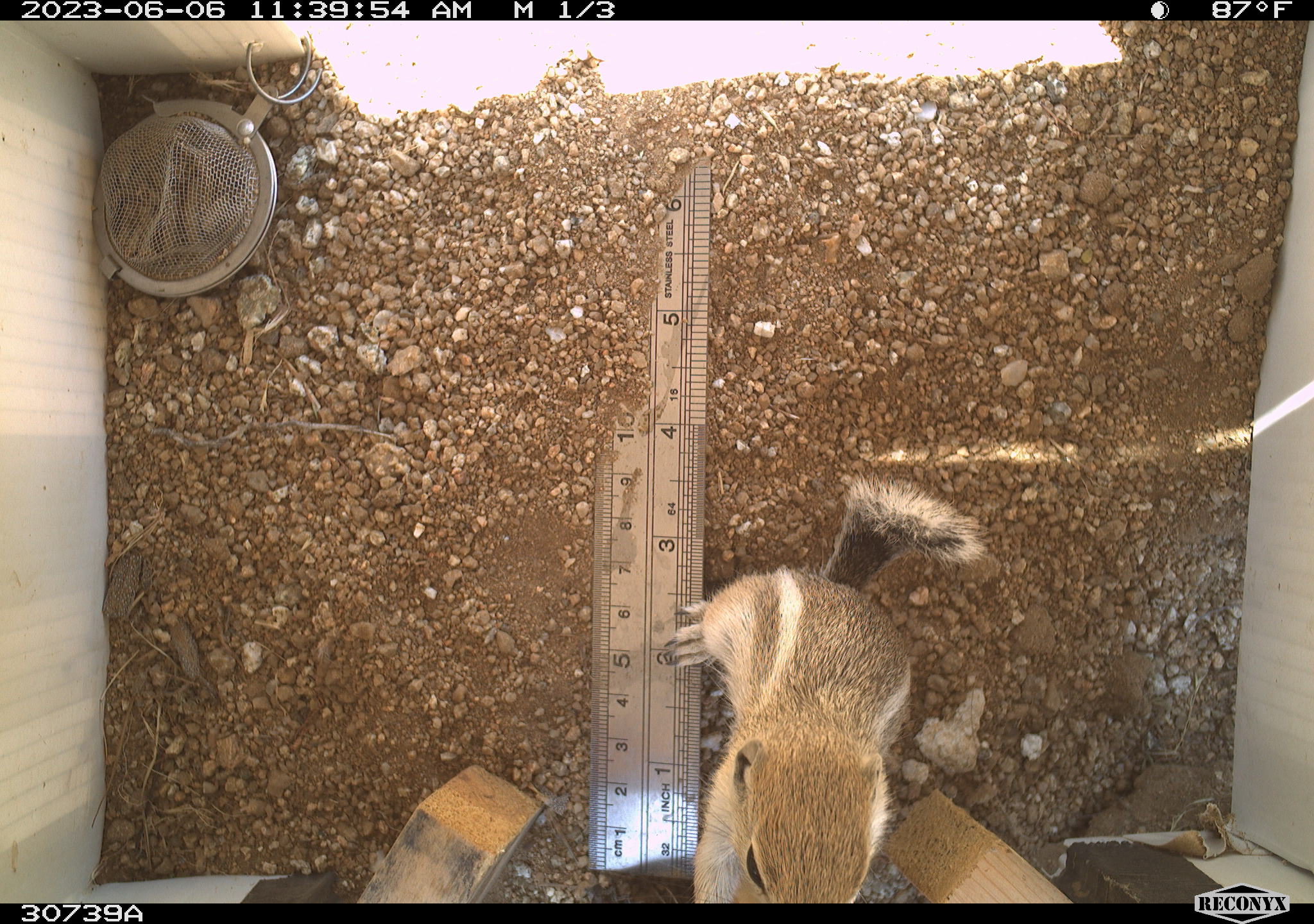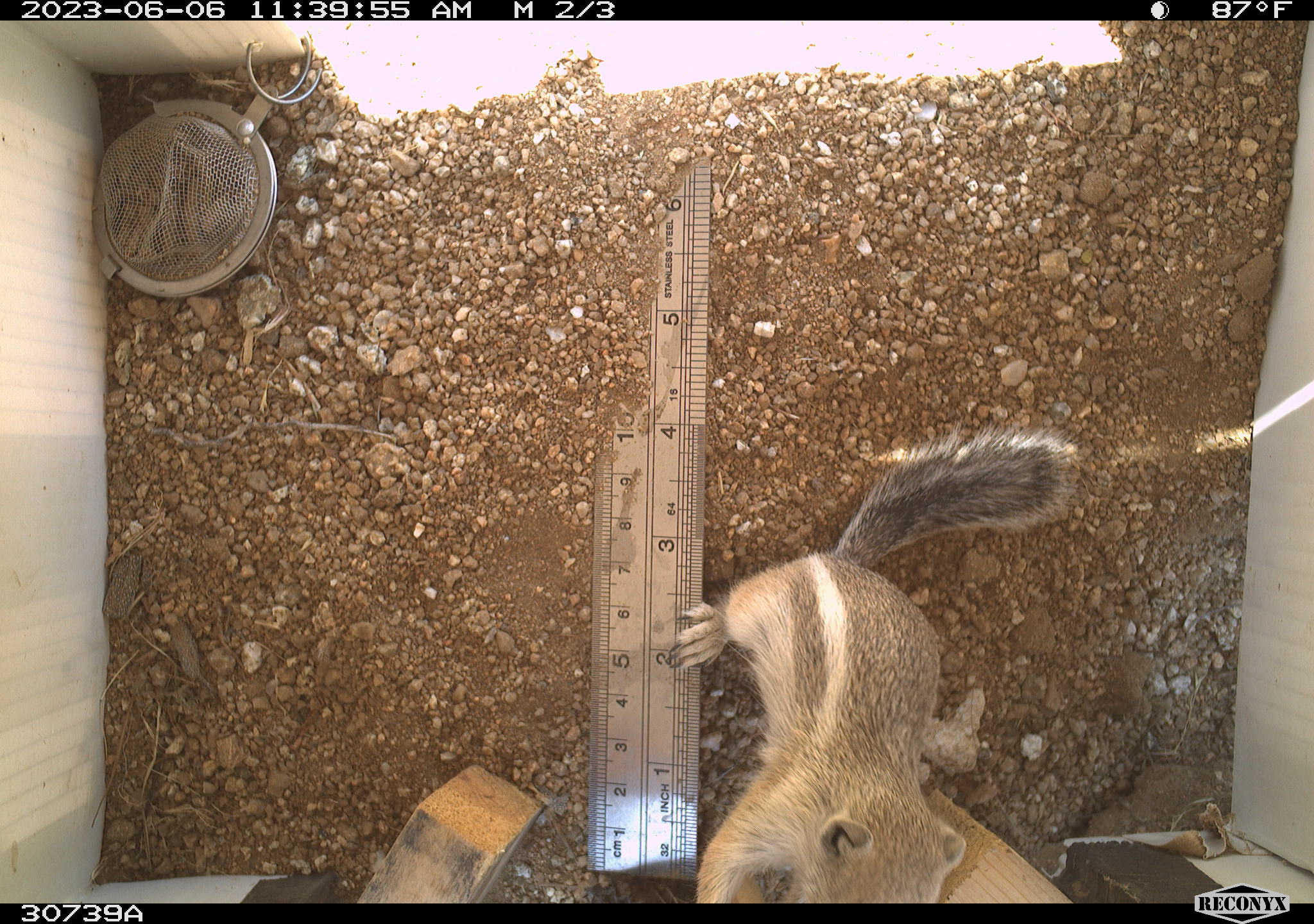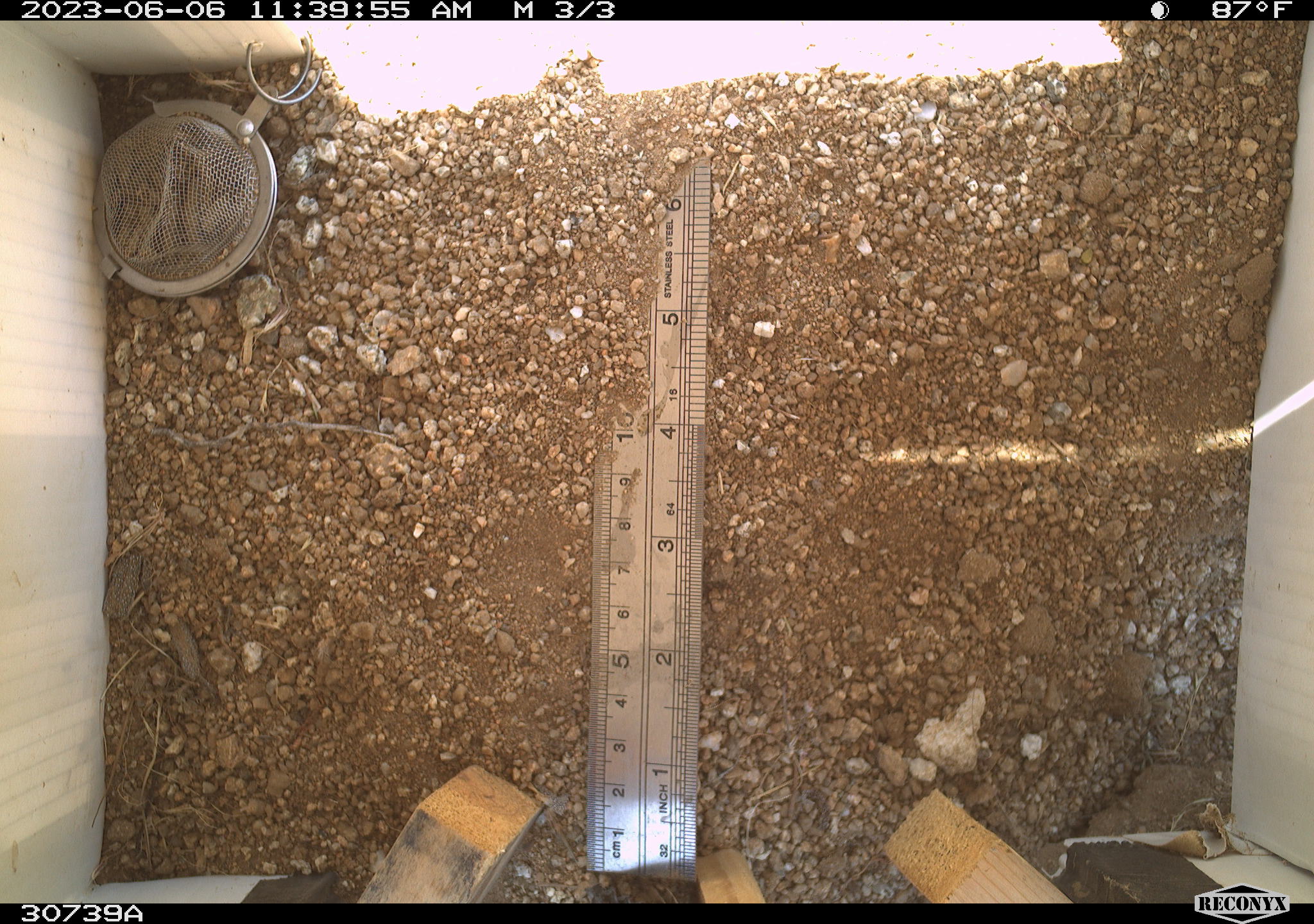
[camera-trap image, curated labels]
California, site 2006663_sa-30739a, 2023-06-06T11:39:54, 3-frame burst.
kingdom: Animalia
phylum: Chordata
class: Mammalia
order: Rodentia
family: Sciuridae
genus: Ammospermophilus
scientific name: Ammospermophilus leucurus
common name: white-tailed antelope squirrel